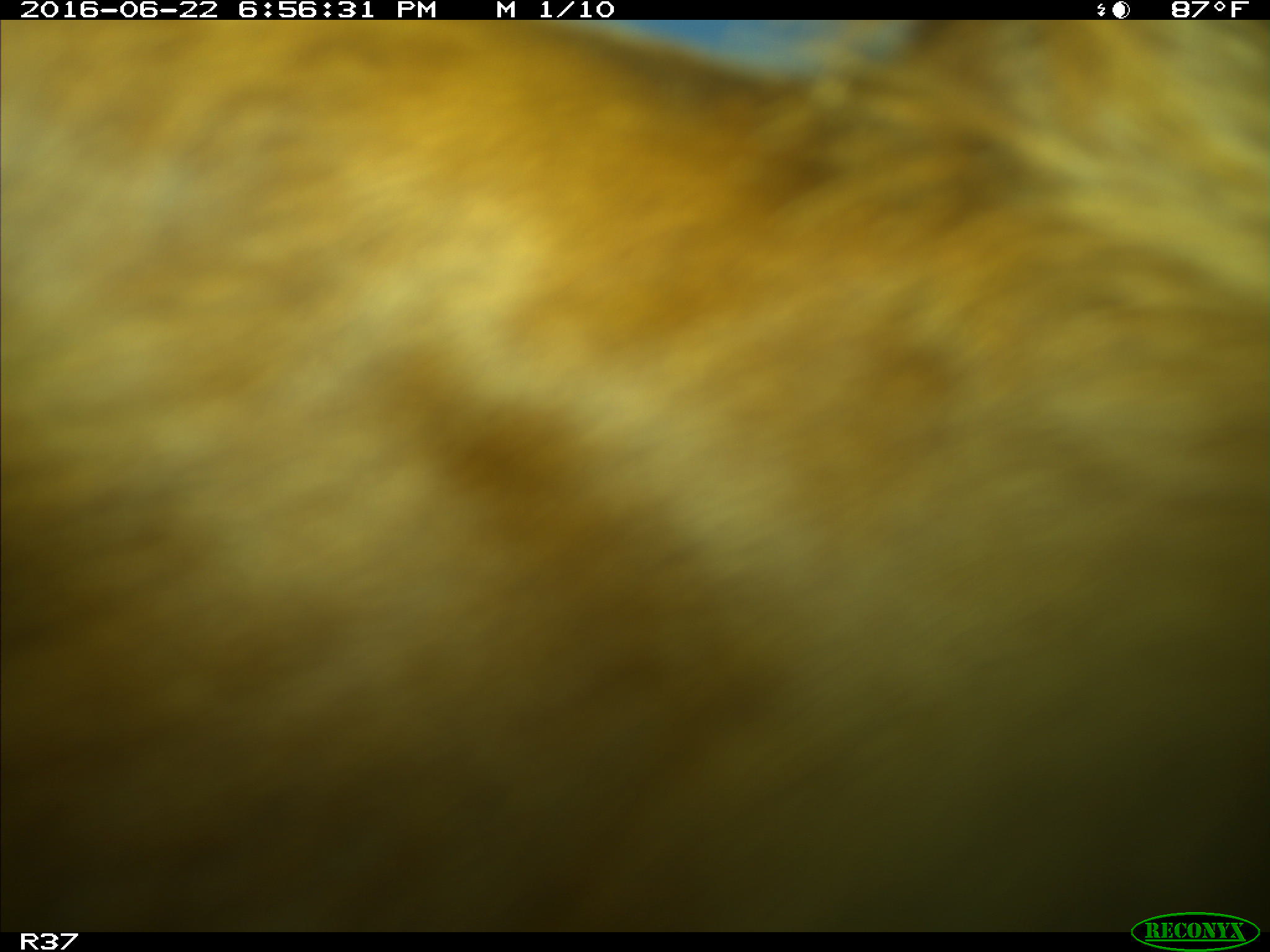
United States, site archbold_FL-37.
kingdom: Animalia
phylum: Chordata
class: Mammalia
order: Artiodactyla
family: Bovidae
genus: Bos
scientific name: Bos taurus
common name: domestic cow